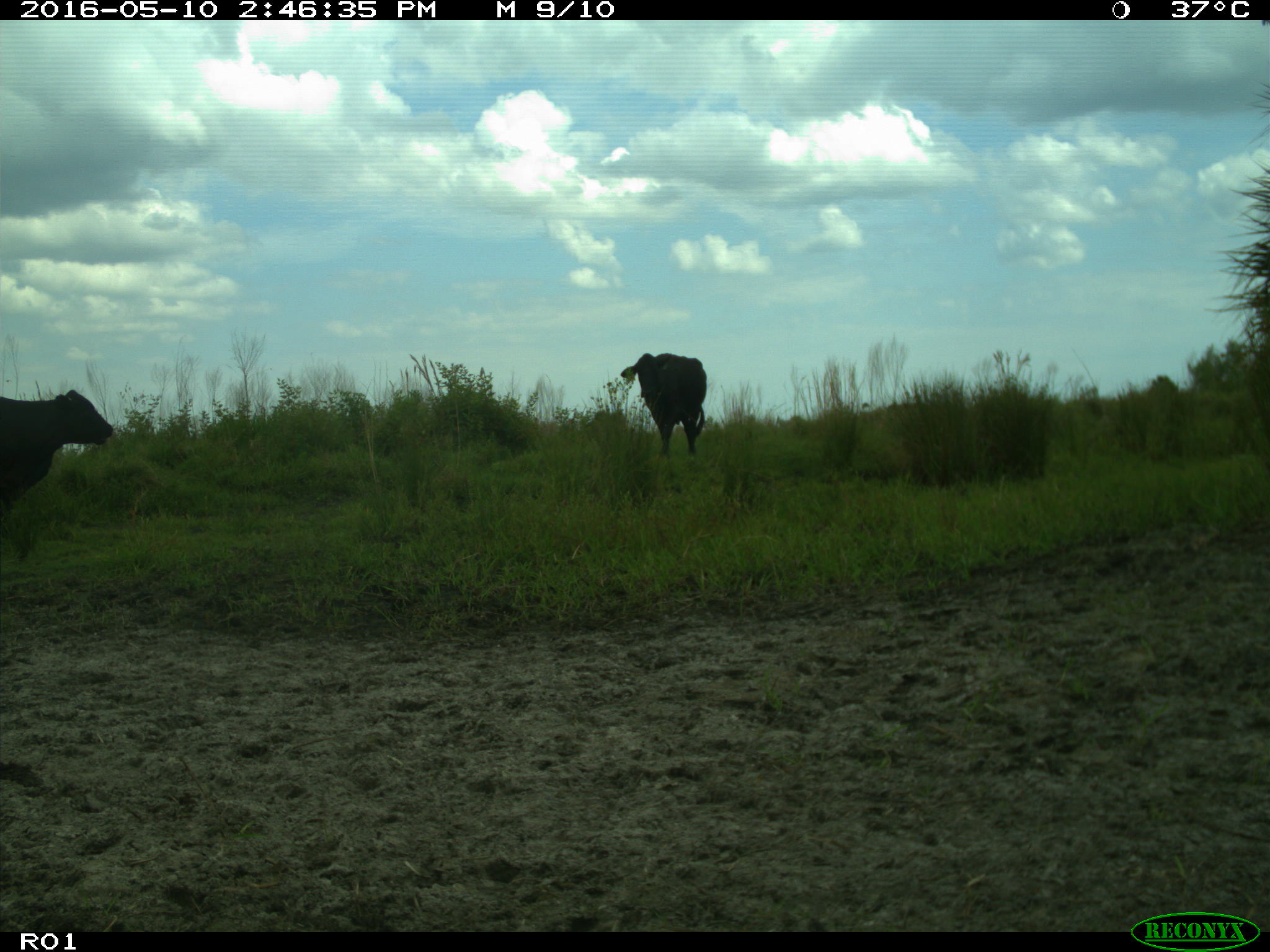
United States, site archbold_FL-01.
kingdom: Animalia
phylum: Chordata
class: Mammalia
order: Artiodactyla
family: Bovidae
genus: Bos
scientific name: Bos taurus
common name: domestic cow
Bos taurus (domestic cow).